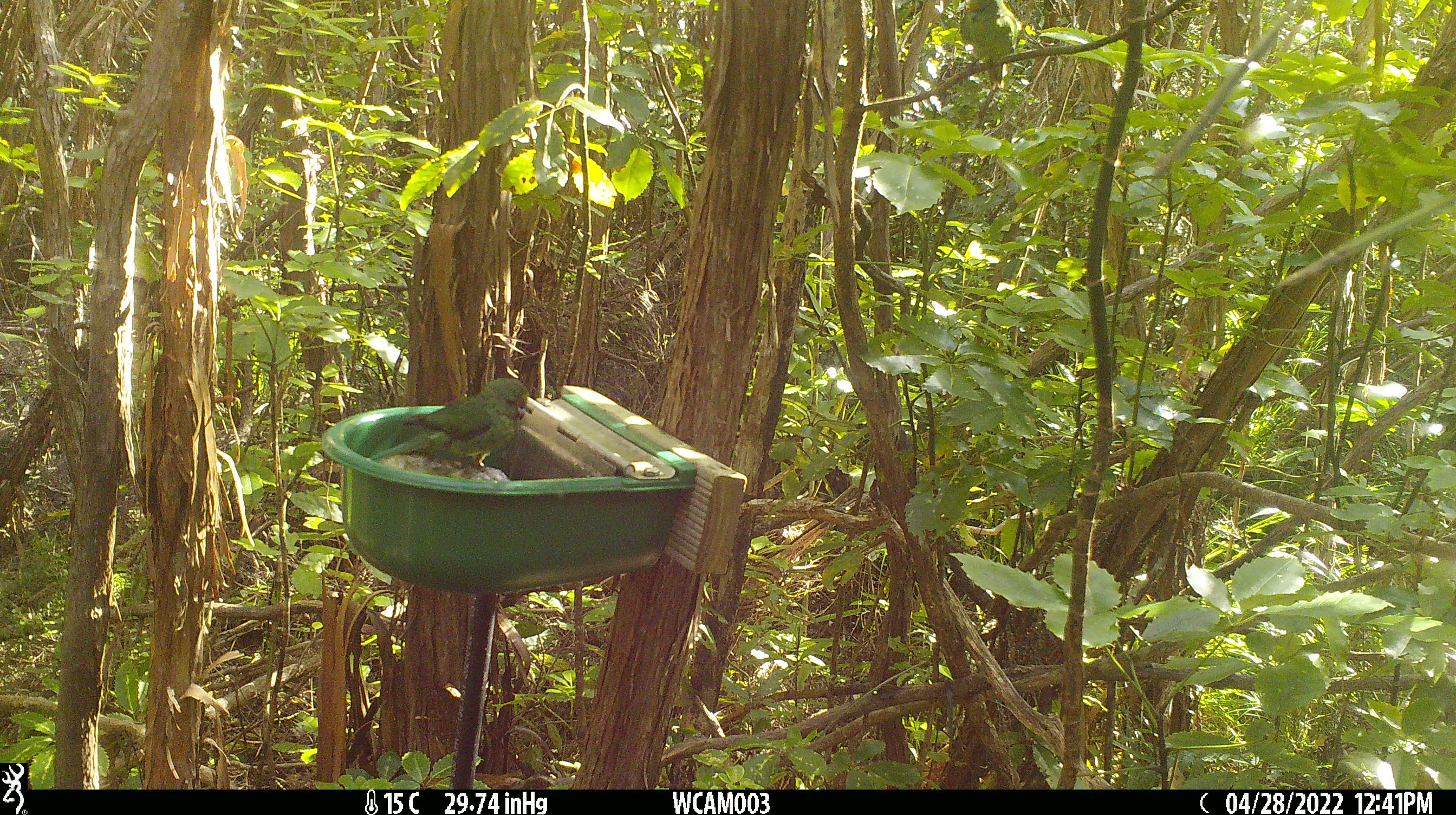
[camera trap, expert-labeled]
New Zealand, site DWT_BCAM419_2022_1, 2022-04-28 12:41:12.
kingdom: Animalia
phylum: Chordata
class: Aves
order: Psittaciformes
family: Psittaculidae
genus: Cyanoramphus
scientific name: Cyanoramphus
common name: parakeet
Parakeet (Cyanoramphus).